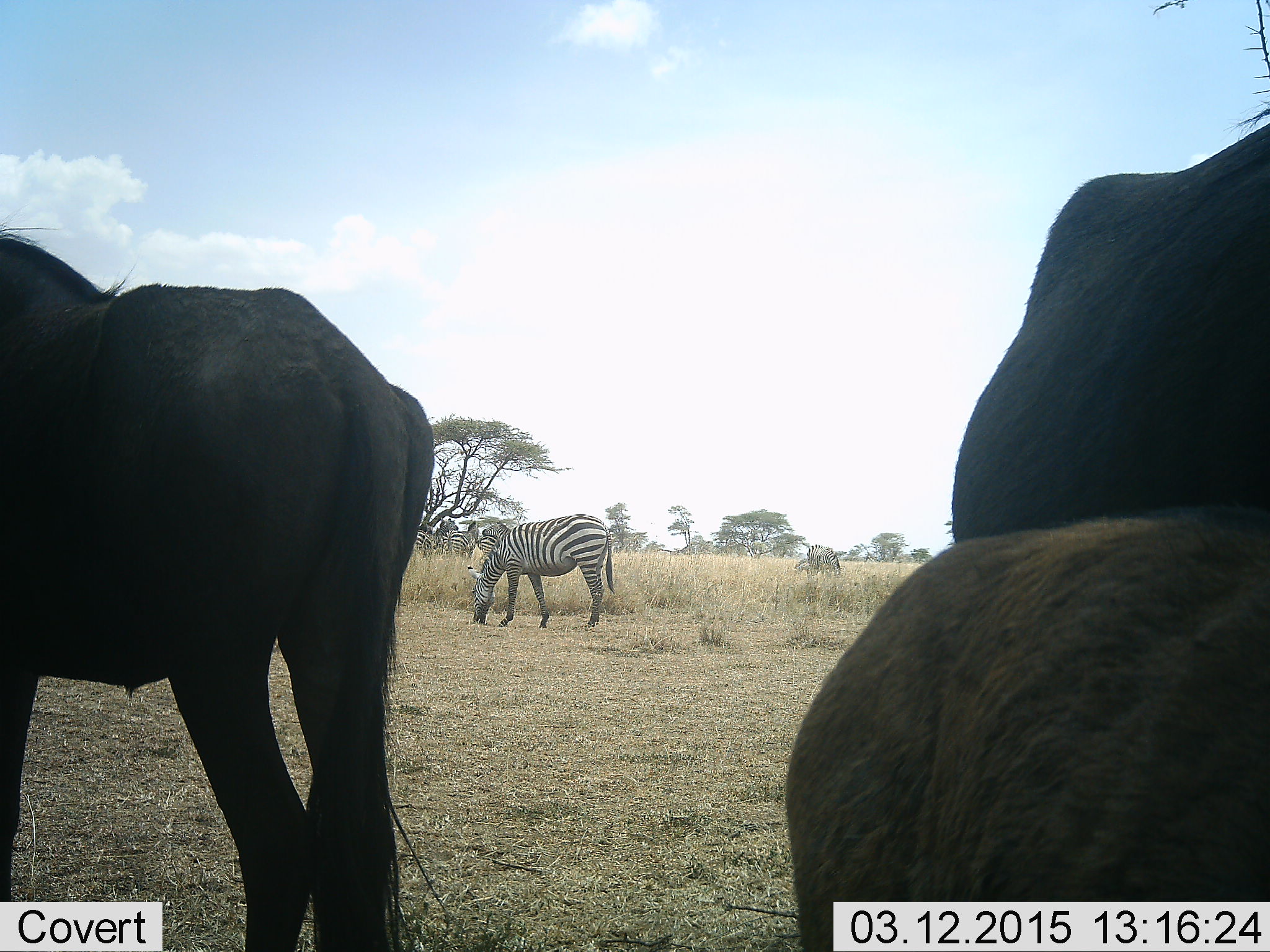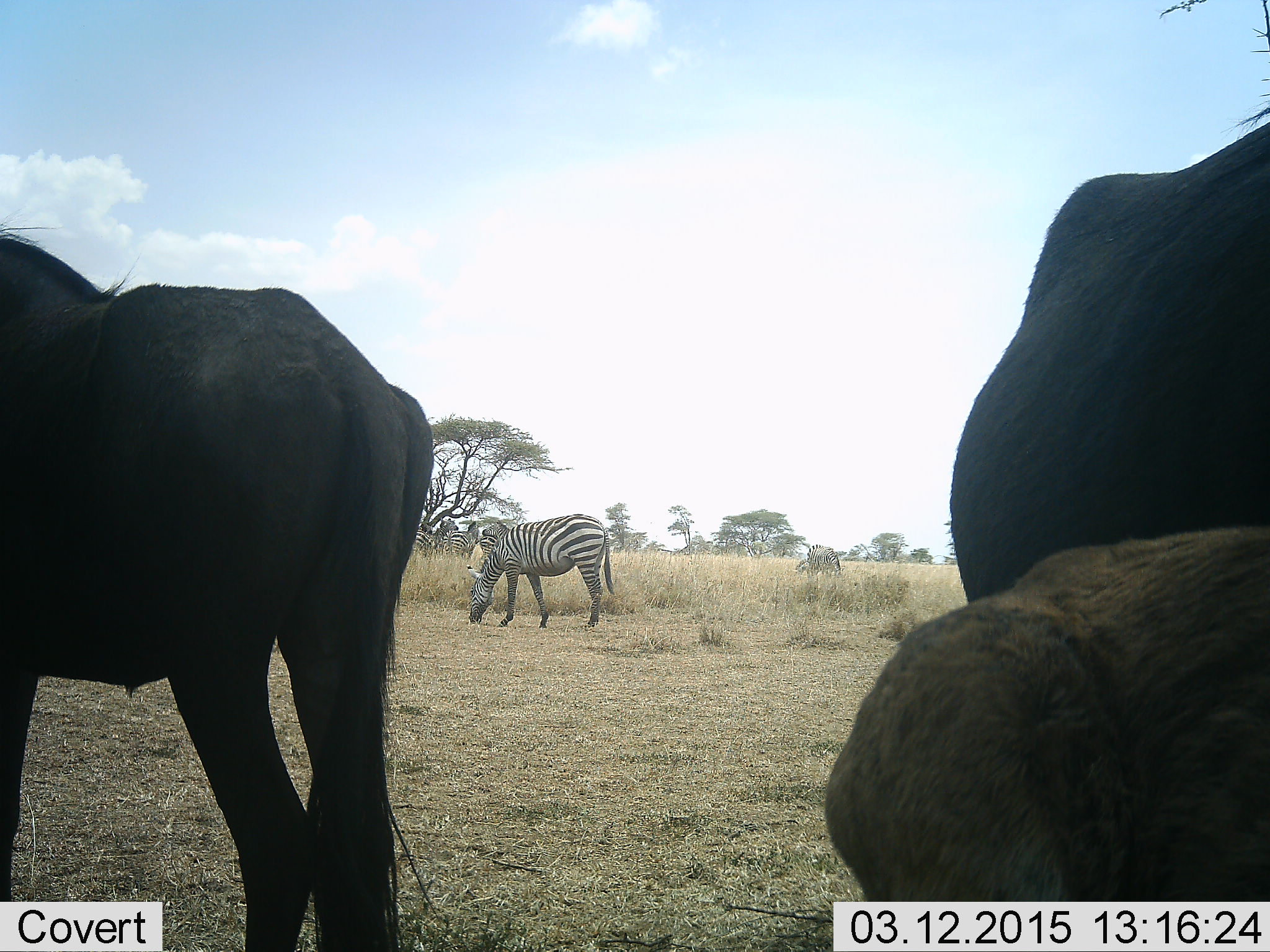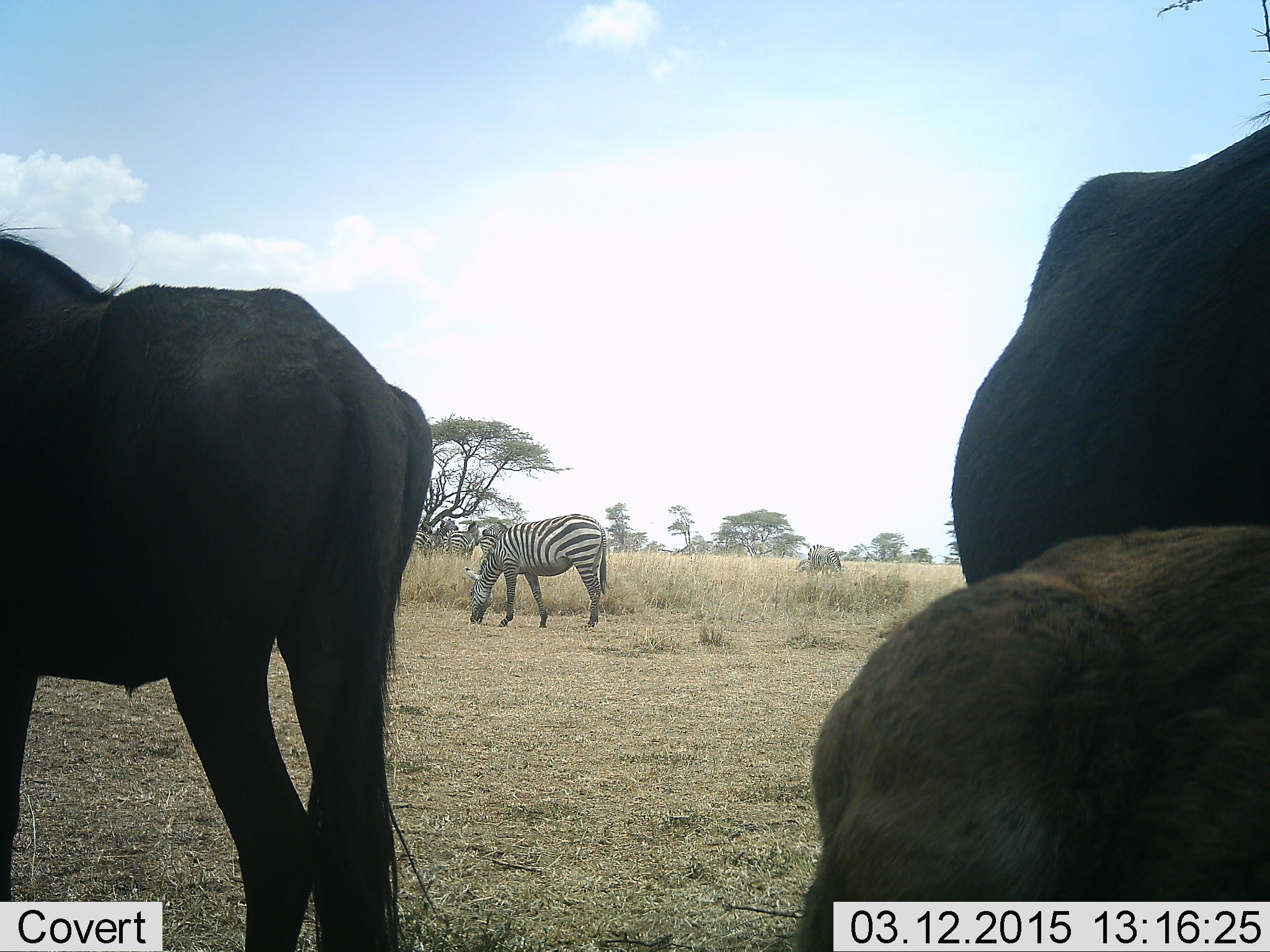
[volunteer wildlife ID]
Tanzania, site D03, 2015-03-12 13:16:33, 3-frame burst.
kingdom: Animalia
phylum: Chordata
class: Mammalia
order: Artiodactyla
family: Bovidae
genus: Connochaetes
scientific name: Connochaetes taurinus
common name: blue wildebeest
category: wildebeest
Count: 3.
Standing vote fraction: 82%.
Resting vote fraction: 18%.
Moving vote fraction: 0%.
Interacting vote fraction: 0%.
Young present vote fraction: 45%.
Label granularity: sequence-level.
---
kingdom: Animalia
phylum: Chordata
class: Mammalia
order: Perissodactyla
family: Equidae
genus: Equus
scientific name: Equus quagga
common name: plains zebra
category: zebra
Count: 1.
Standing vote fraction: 38%.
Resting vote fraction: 0%.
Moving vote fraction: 0%.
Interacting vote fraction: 0%.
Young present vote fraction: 0%.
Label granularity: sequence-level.